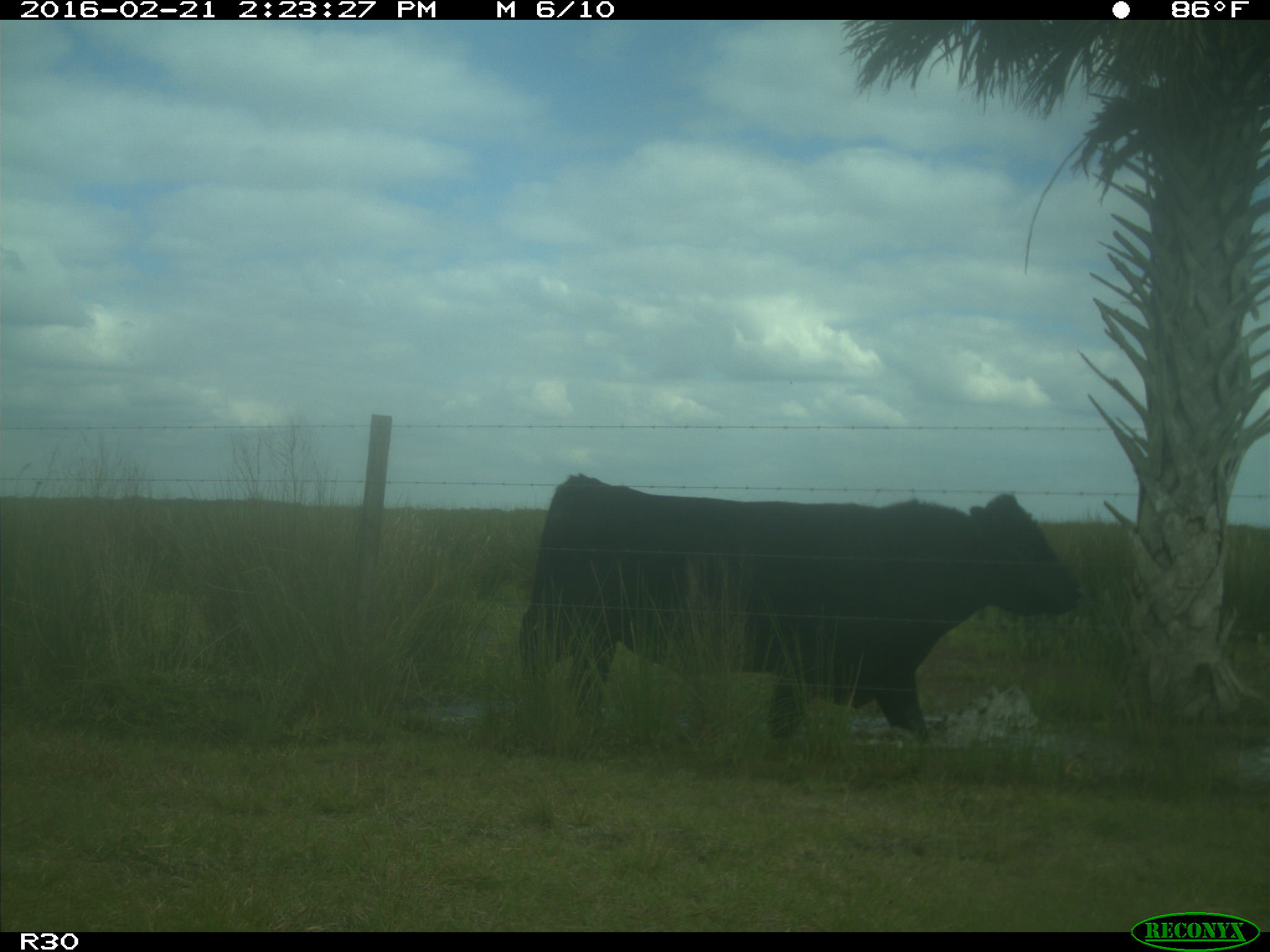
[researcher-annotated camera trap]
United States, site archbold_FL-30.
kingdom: Animalia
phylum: Chordata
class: Mammalia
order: Artiodactyla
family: Bovidae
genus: Bos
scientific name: Bos taurus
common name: domestic cow